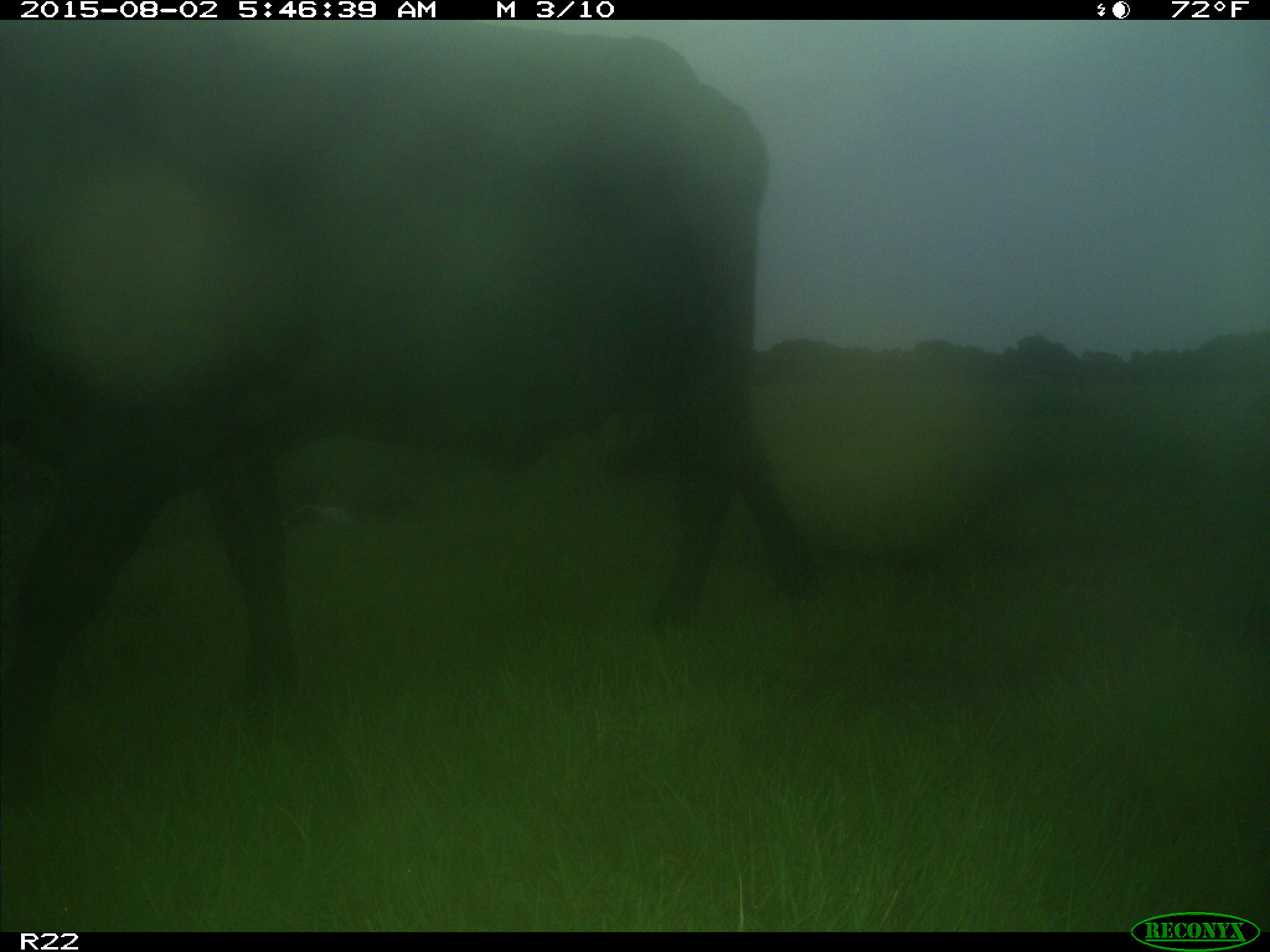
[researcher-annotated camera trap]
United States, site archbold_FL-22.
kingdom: Animalia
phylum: Chordata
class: Mammalia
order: Artiodactyla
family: Bovidae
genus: Bos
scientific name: Bos taurus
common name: domestic cow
Bos taurus (domestic cow).